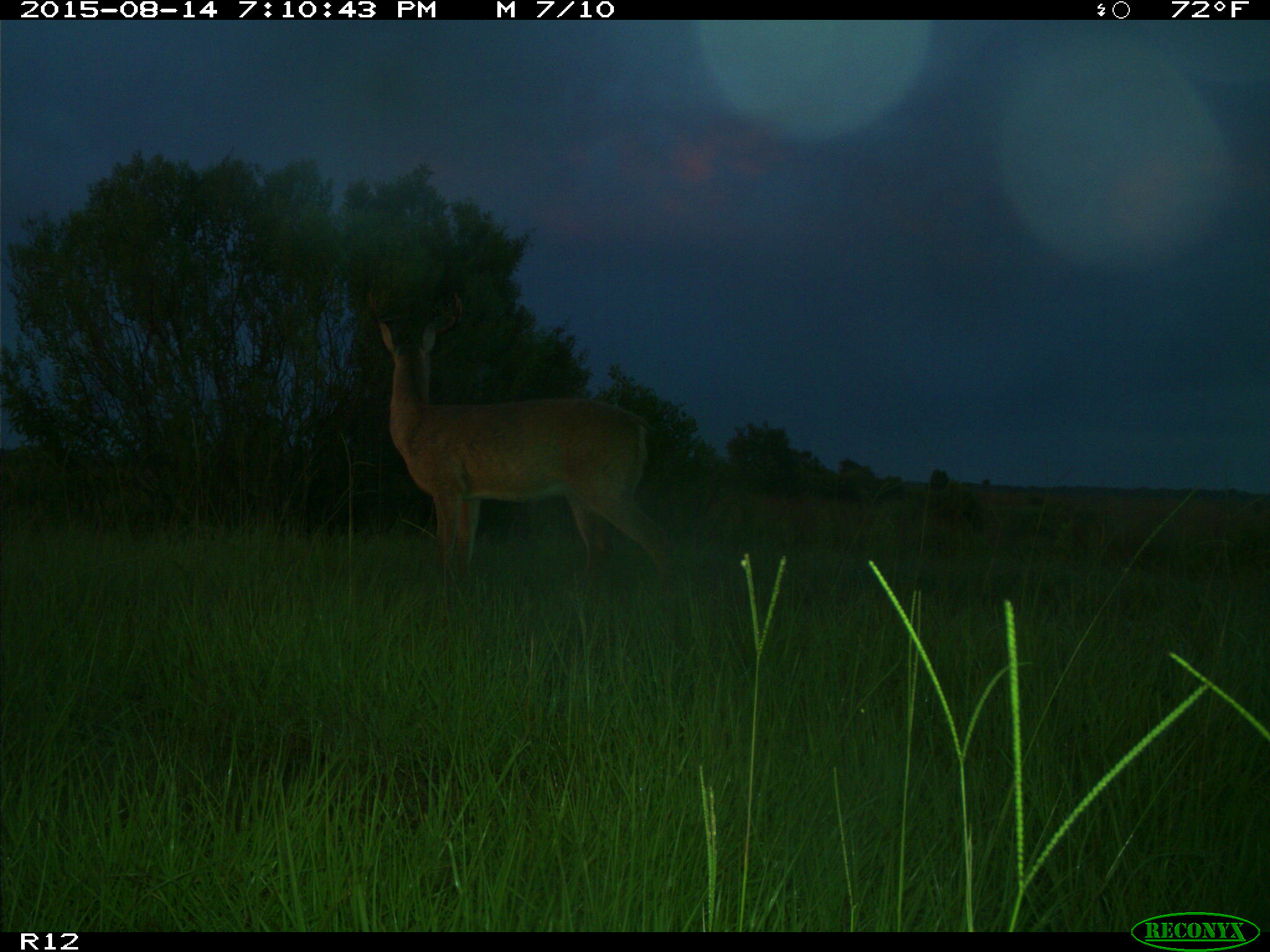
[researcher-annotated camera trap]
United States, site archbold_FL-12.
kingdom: Animalia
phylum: Chordata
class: Mammalia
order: Artiodactyla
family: Cervidae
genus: Odocoileus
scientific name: Odocoileus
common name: deer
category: unidentified deer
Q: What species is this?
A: Unidentified deer (deer) (Odocoileus).